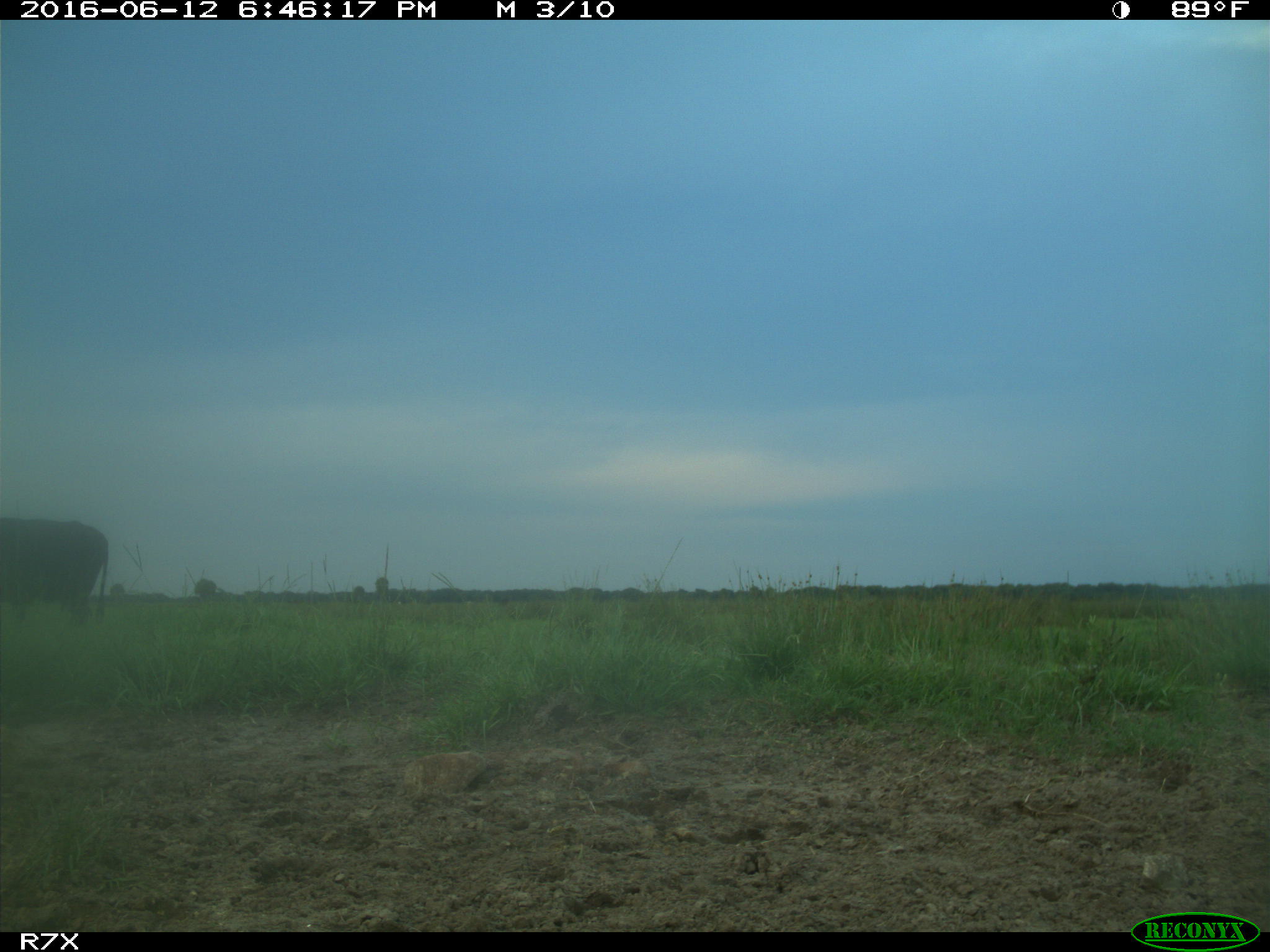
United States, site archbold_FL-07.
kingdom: Animalia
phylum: Chordata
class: Mammalia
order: Artiodactyla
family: Bovidae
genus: Bos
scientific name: Bos taurus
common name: domestic cow